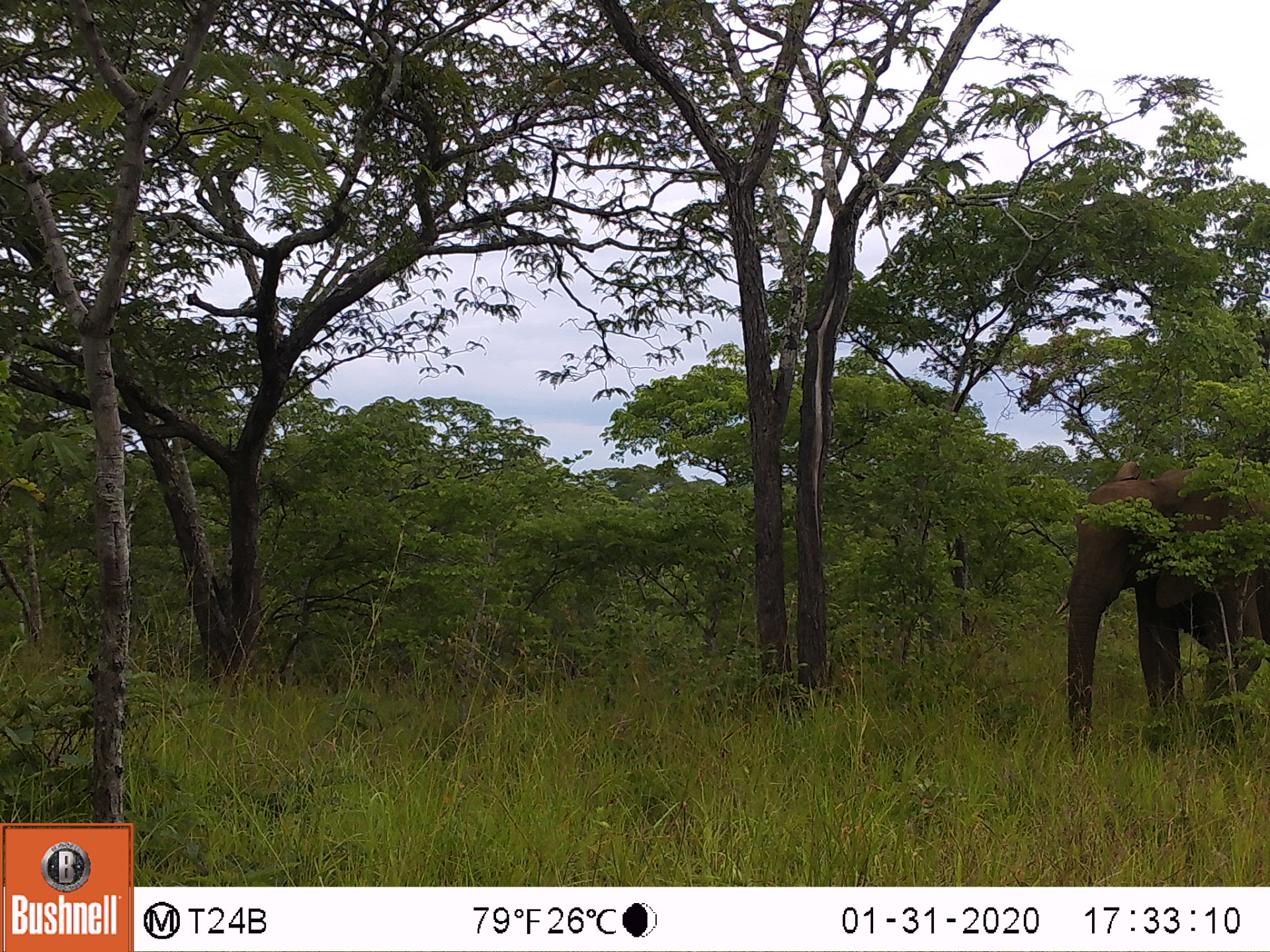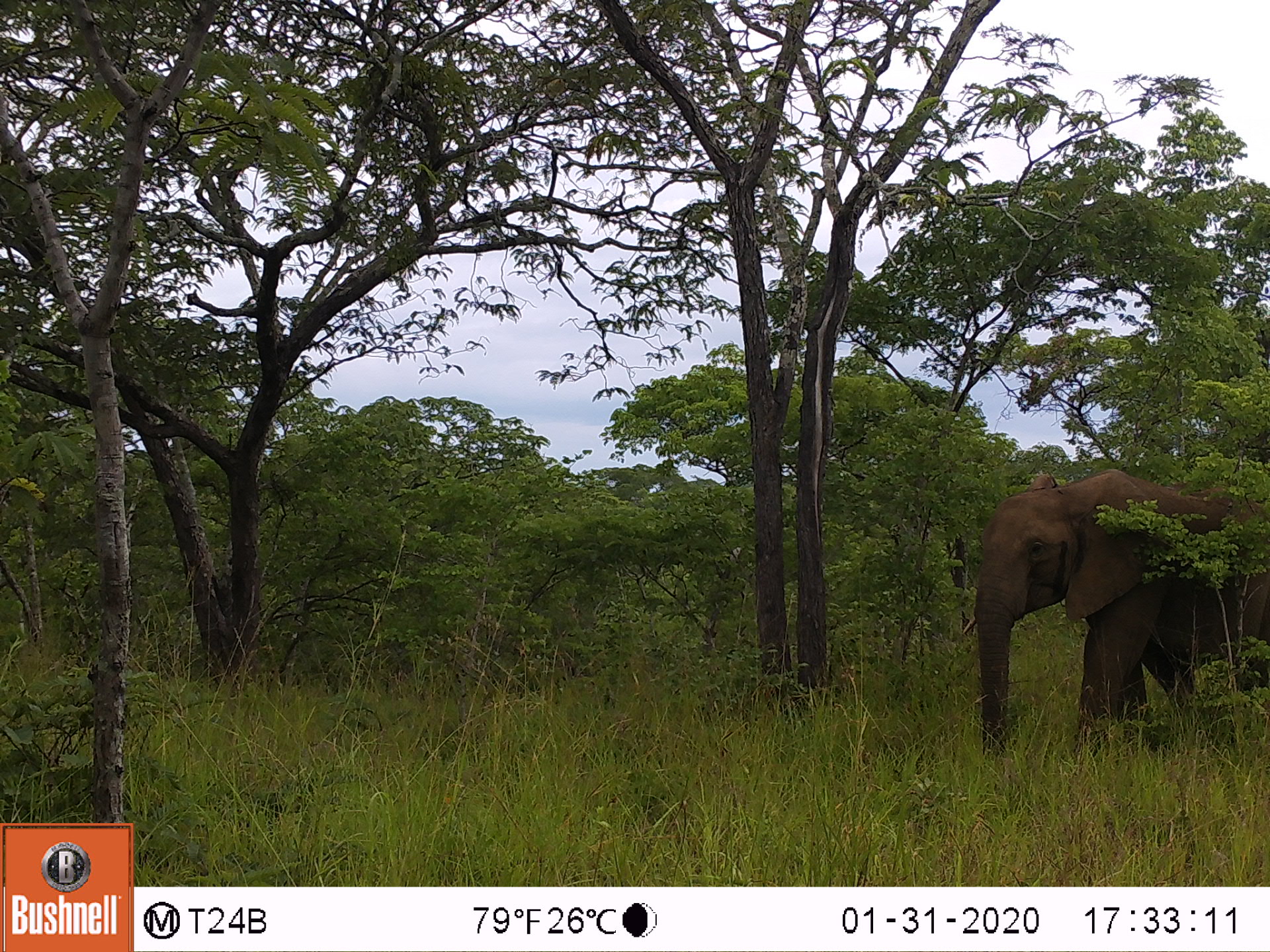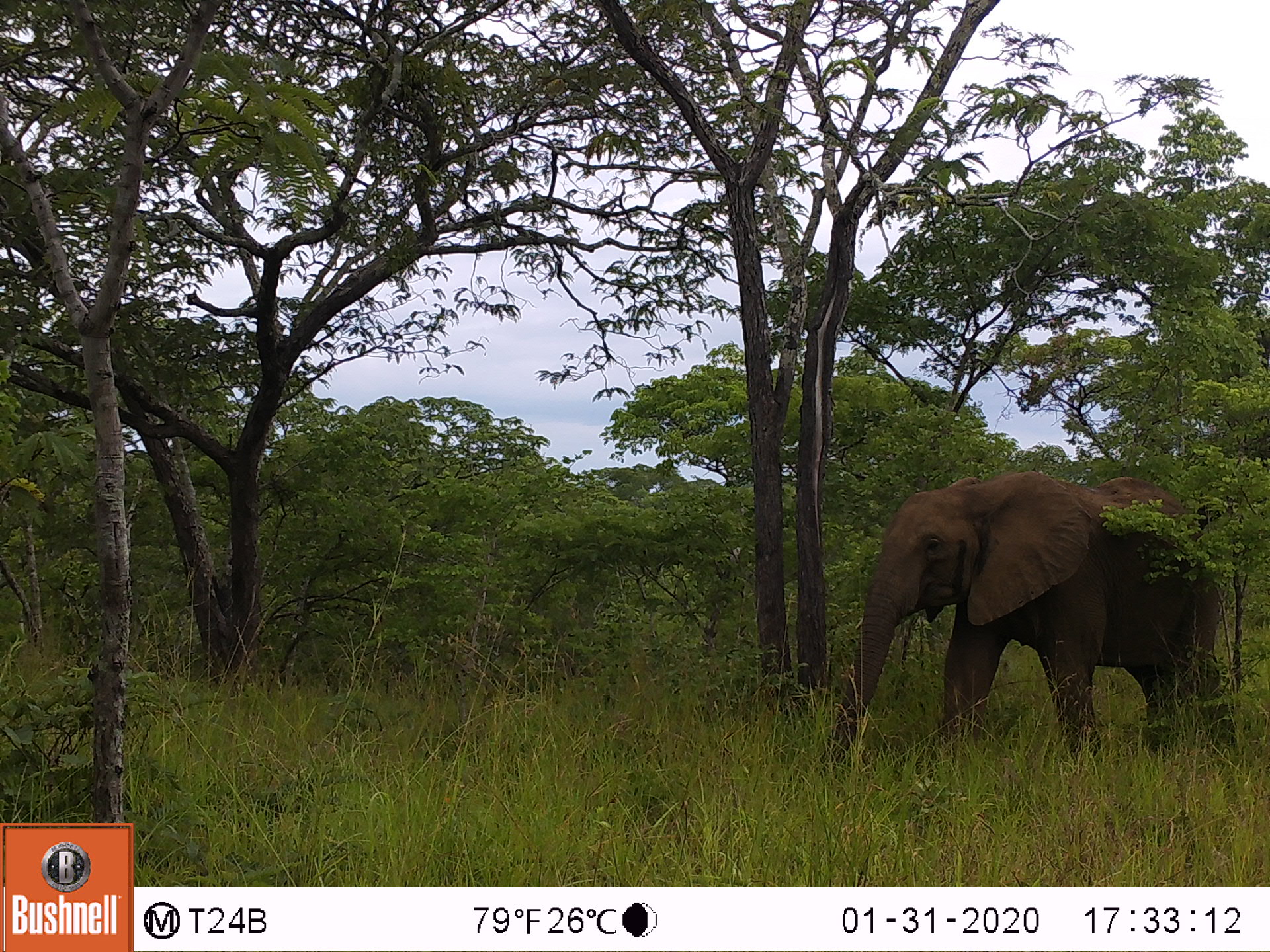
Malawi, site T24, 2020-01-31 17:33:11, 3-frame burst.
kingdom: Animalia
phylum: Chordata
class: Mammalia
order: Proboscidea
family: Elephantidae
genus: Loxodonta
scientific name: Loxodonta africana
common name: african savanna elephant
African savanna elephant (Loxodonta africana), count 1.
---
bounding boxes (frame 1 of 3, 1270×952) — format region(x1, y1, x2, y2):
african savanna elephant: region(1048, 450, 1269, 782)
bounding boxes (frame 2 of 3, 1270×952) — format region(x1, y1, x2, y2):
african savanna elephant: region(956, 455, 1269, 769)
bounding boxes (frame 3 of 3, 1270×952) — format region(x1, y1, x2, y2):
african savanna elephant: region(814, 465, 1249, 787)